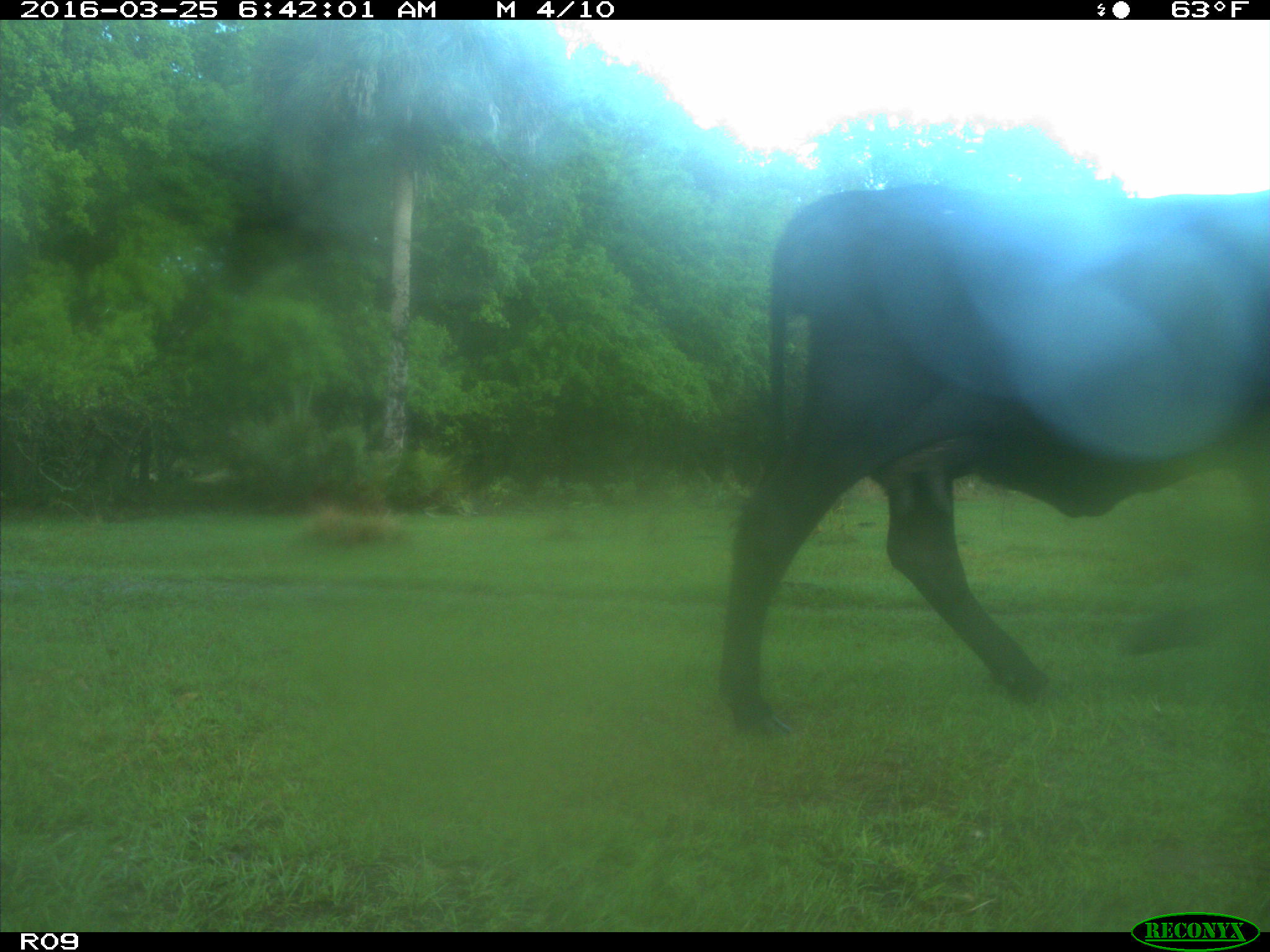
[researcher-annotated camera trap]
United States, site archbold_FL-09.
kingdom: Animalia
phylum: Chordata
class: Mammalia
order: Artiodactyla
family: Bovidae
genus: Bos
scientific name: Bos taurus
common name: domestic cow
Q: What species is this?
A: Bos taurus (domestic cow).